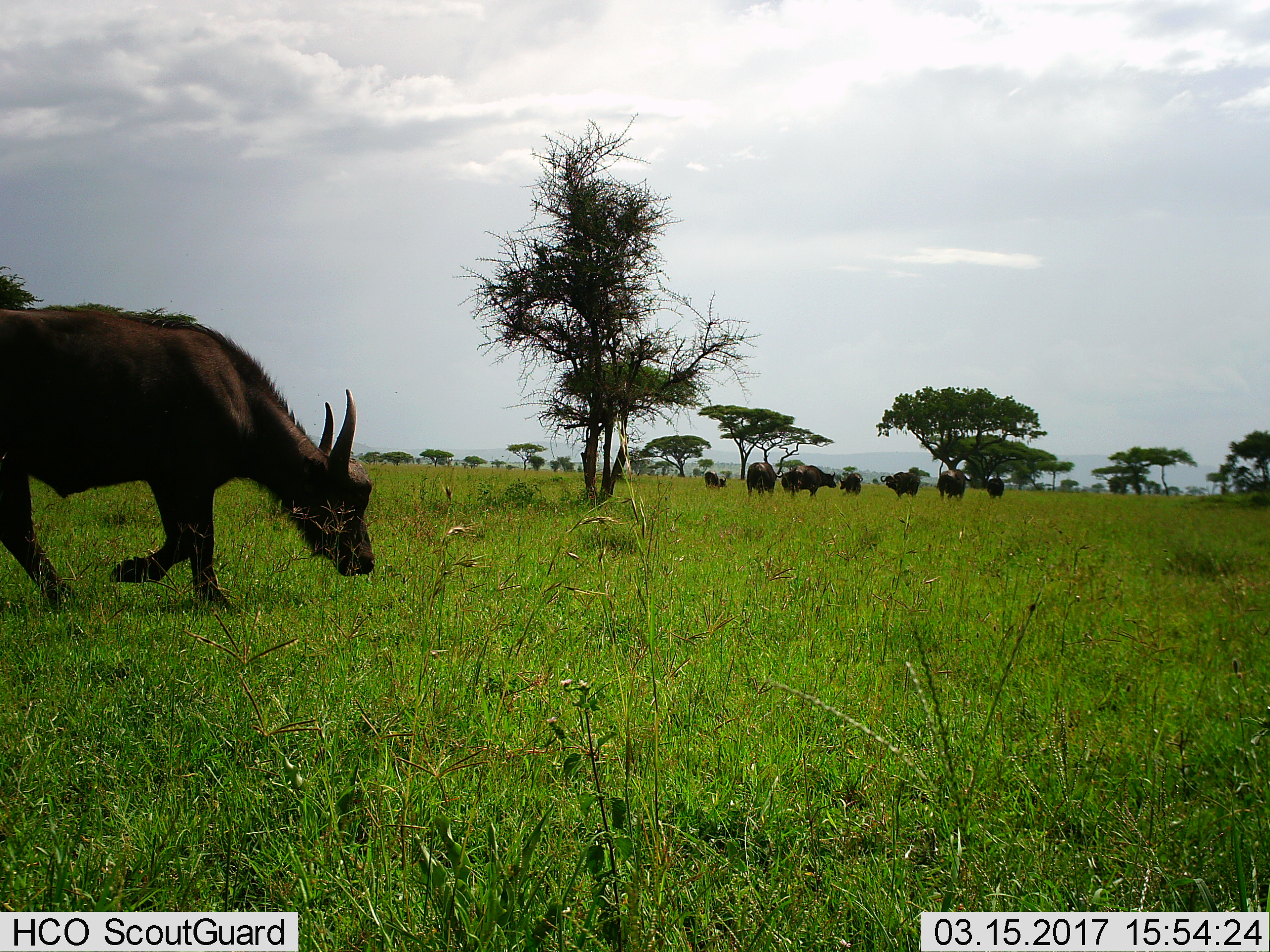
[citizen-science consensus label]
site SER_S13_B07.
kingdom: Animalia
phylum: Chordata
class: Mammalia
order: Artiodactyla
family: Bovidae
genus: Syncerus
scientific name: Syncerus caffer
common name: african buffalo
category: buffalo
Buffalo (african buffalo) (Syncerus caffer), count 10. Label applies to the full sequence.